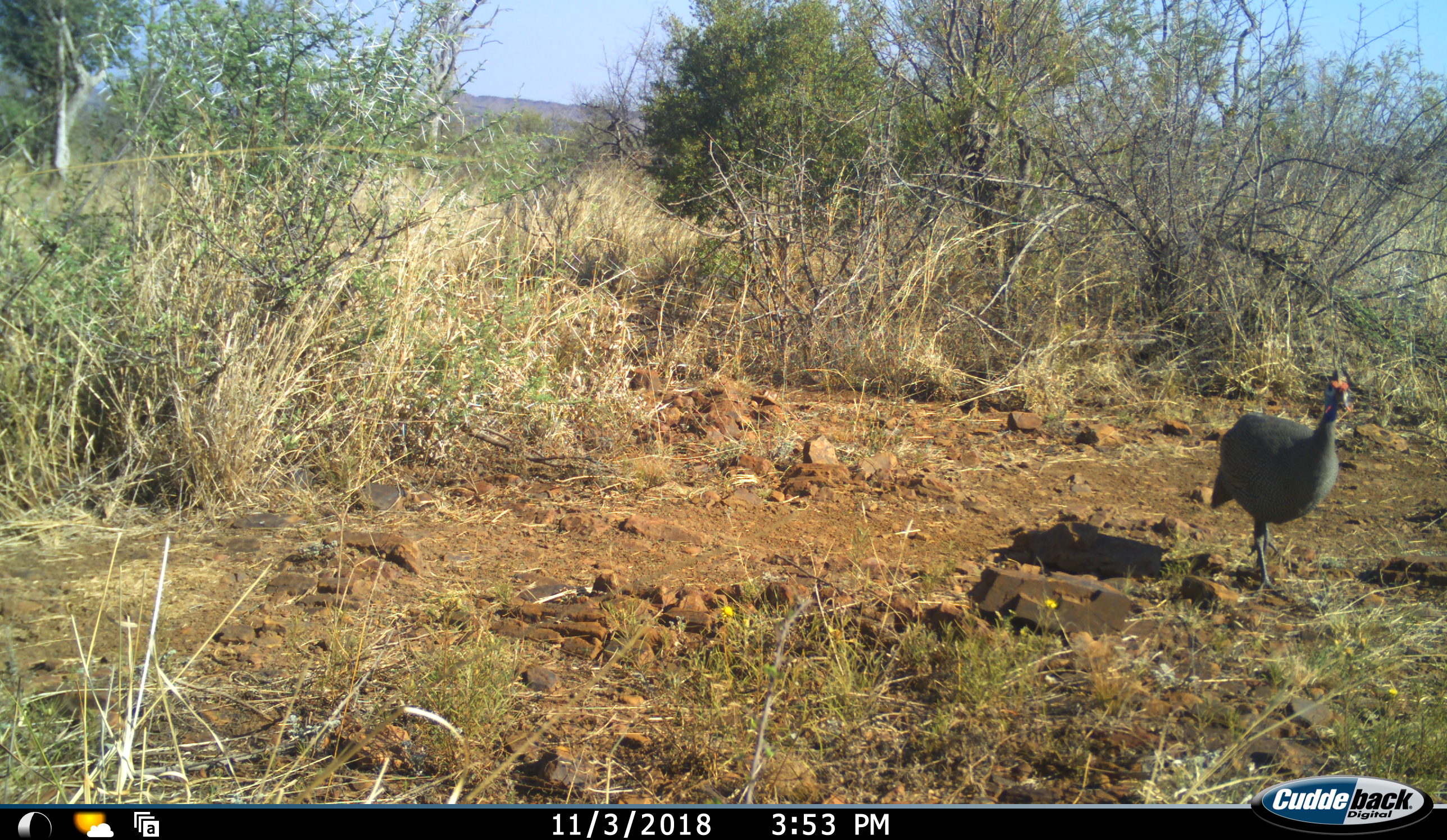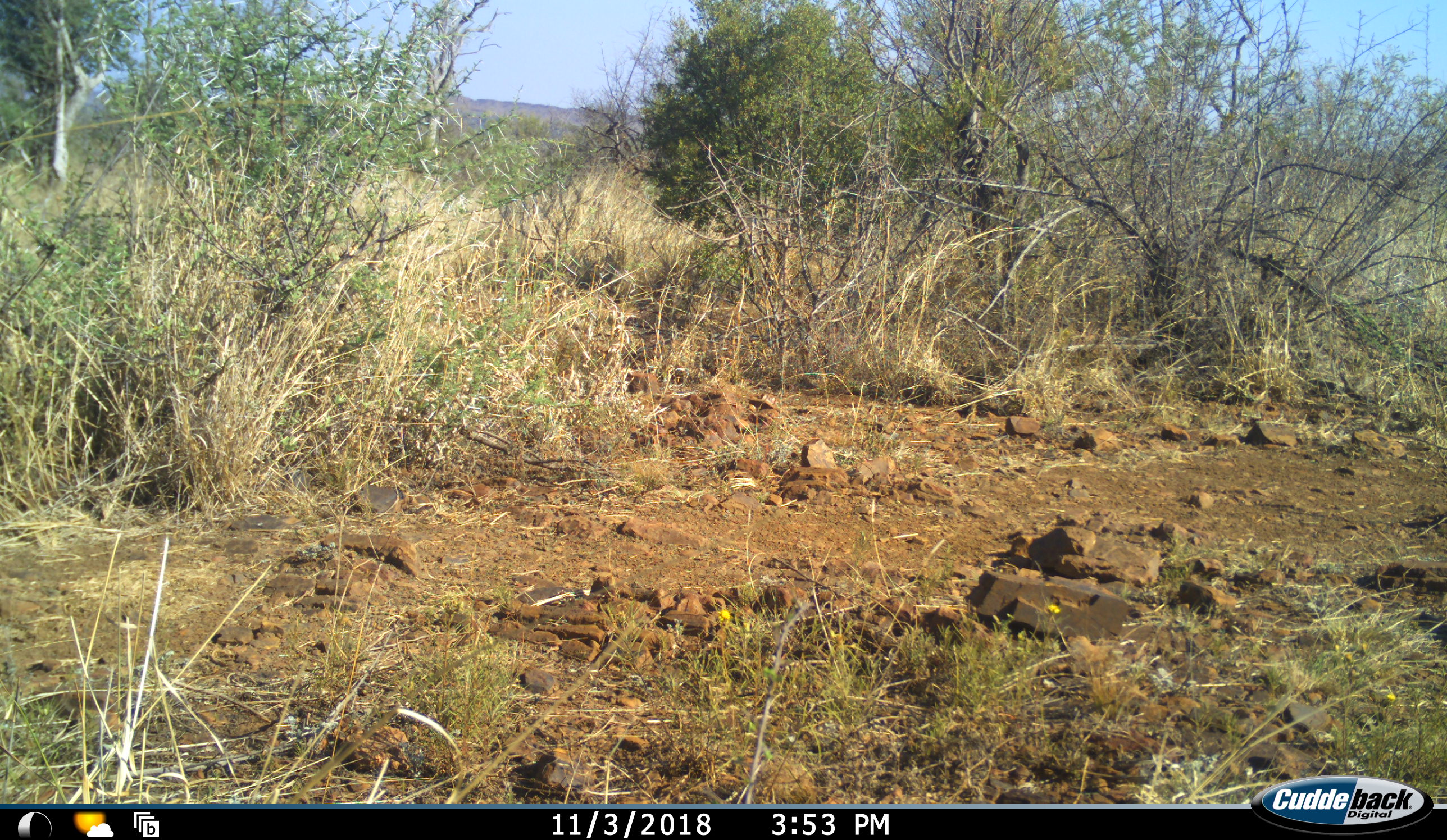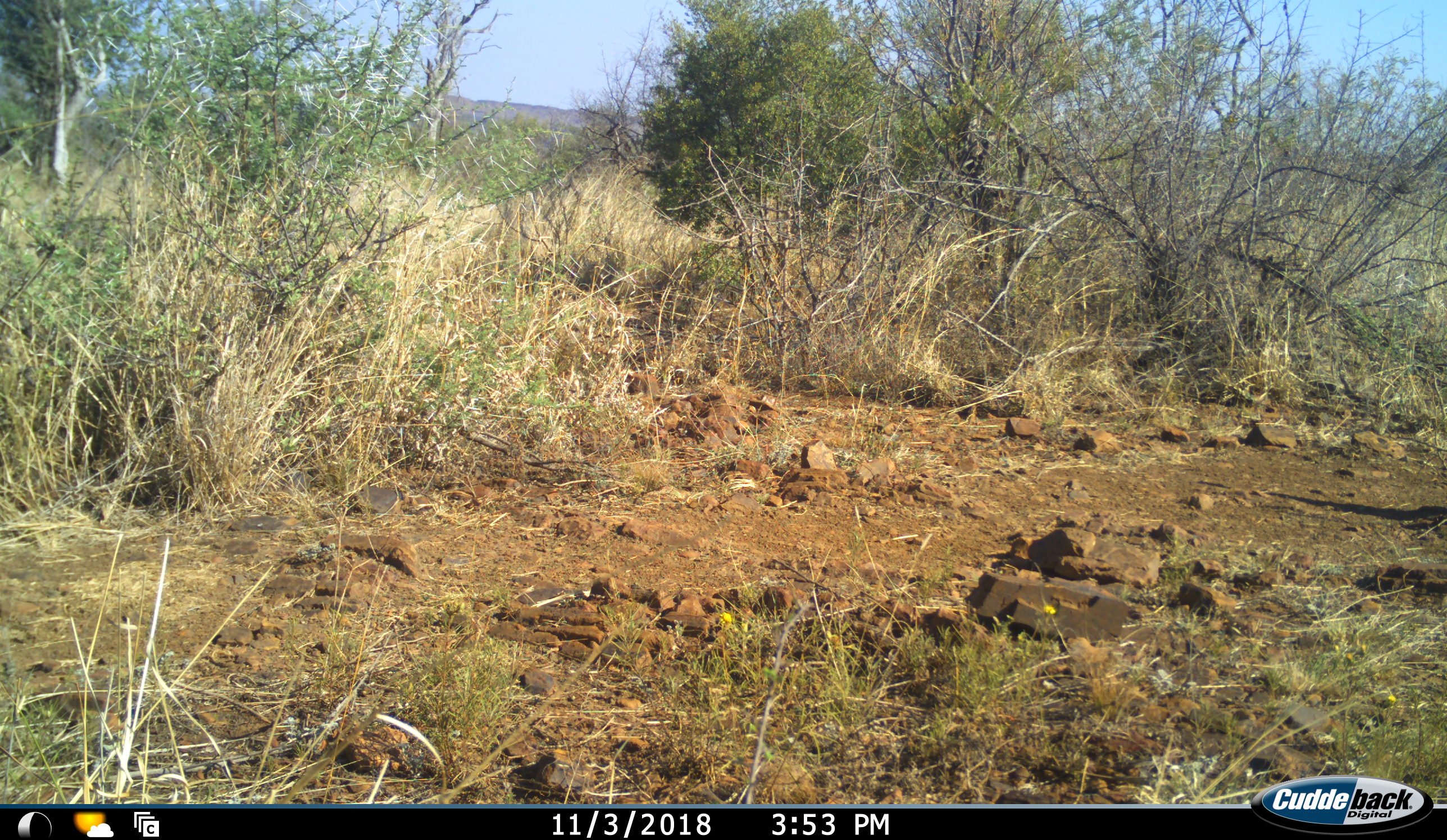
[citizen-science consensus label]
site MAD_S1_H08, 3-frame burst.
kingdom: Animalia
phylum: Chordata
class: Aves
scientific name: Aves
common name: bird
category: birdother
Birdother (bird) (Aves), count 1. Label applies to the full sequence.